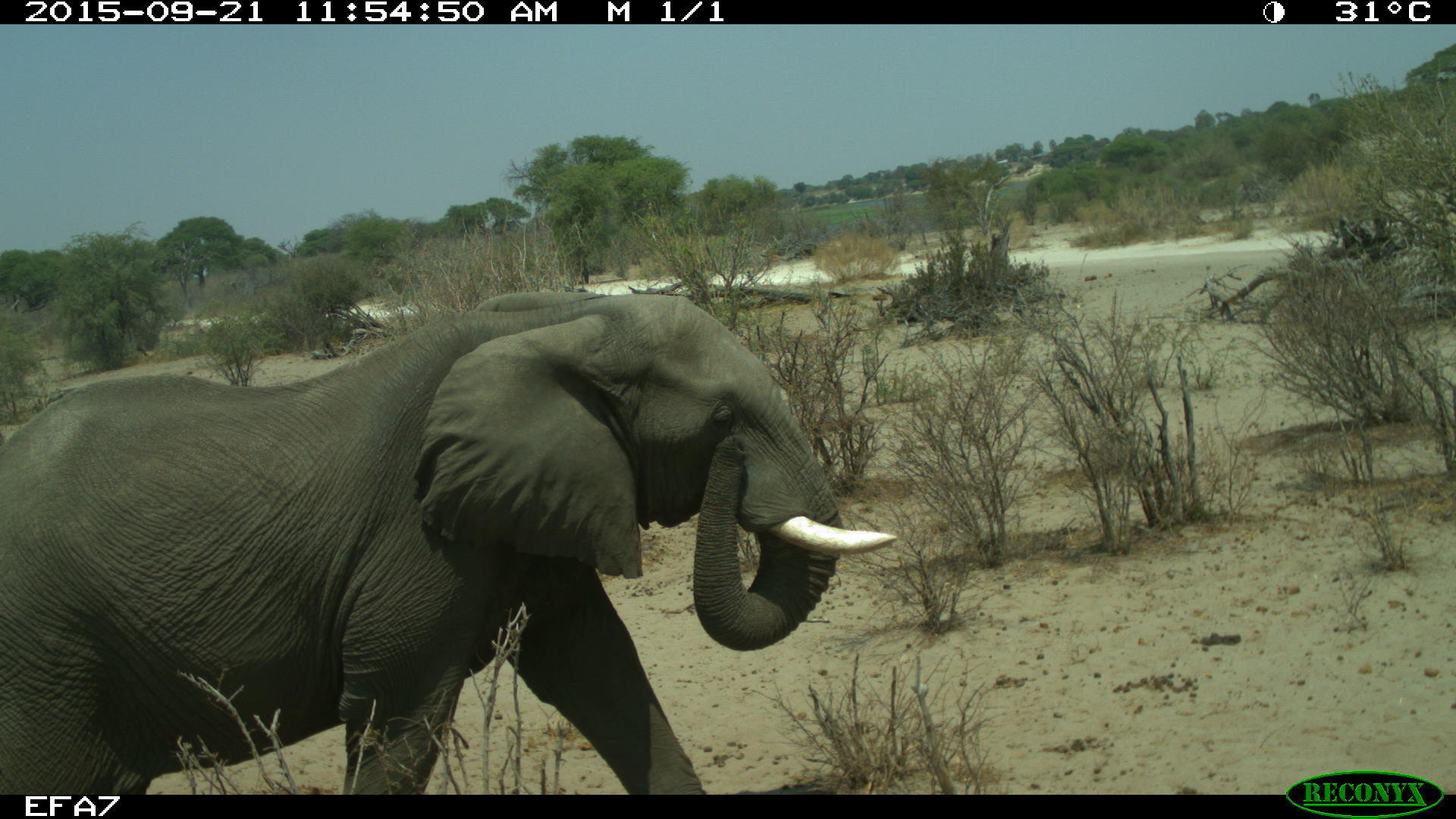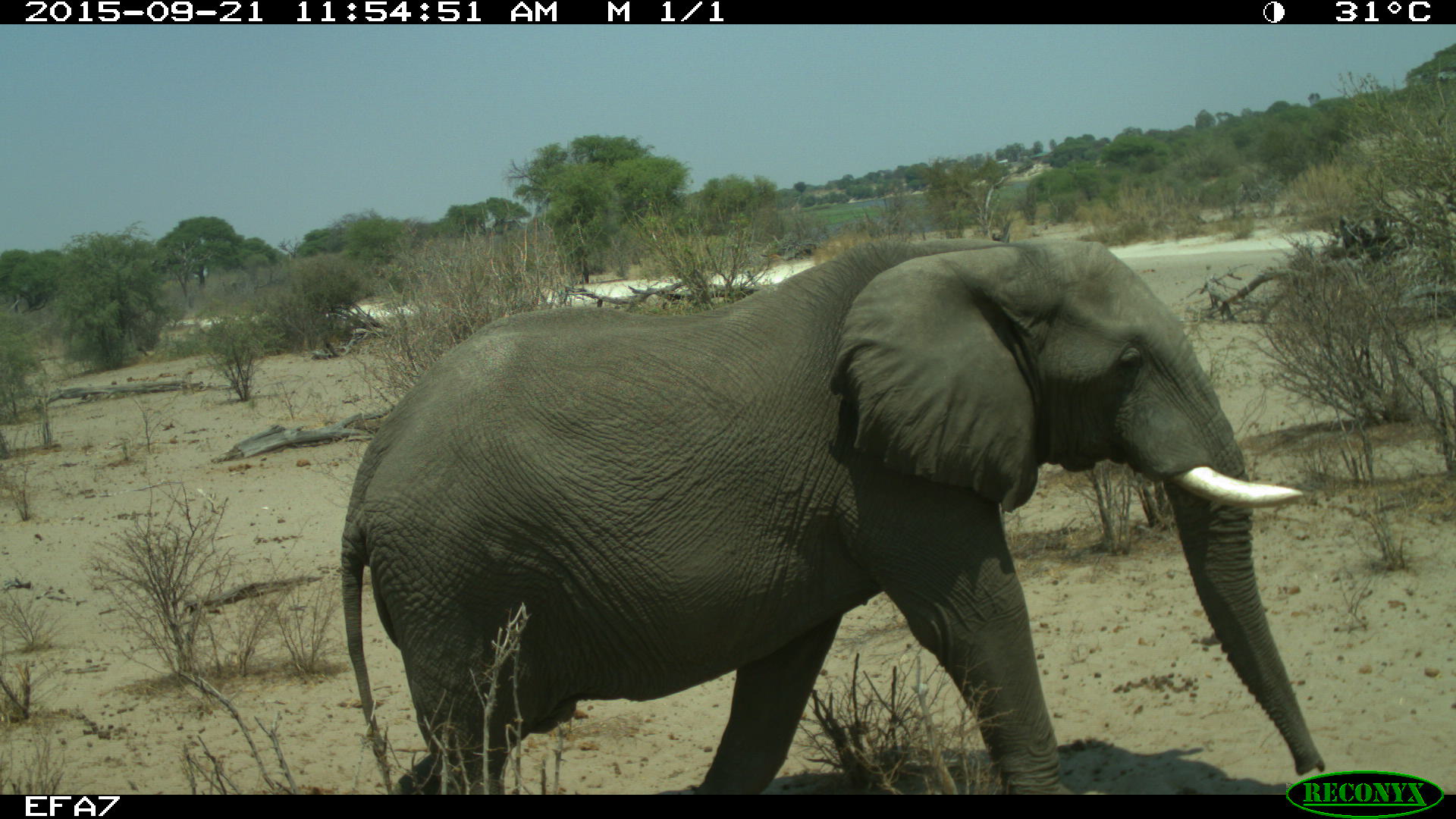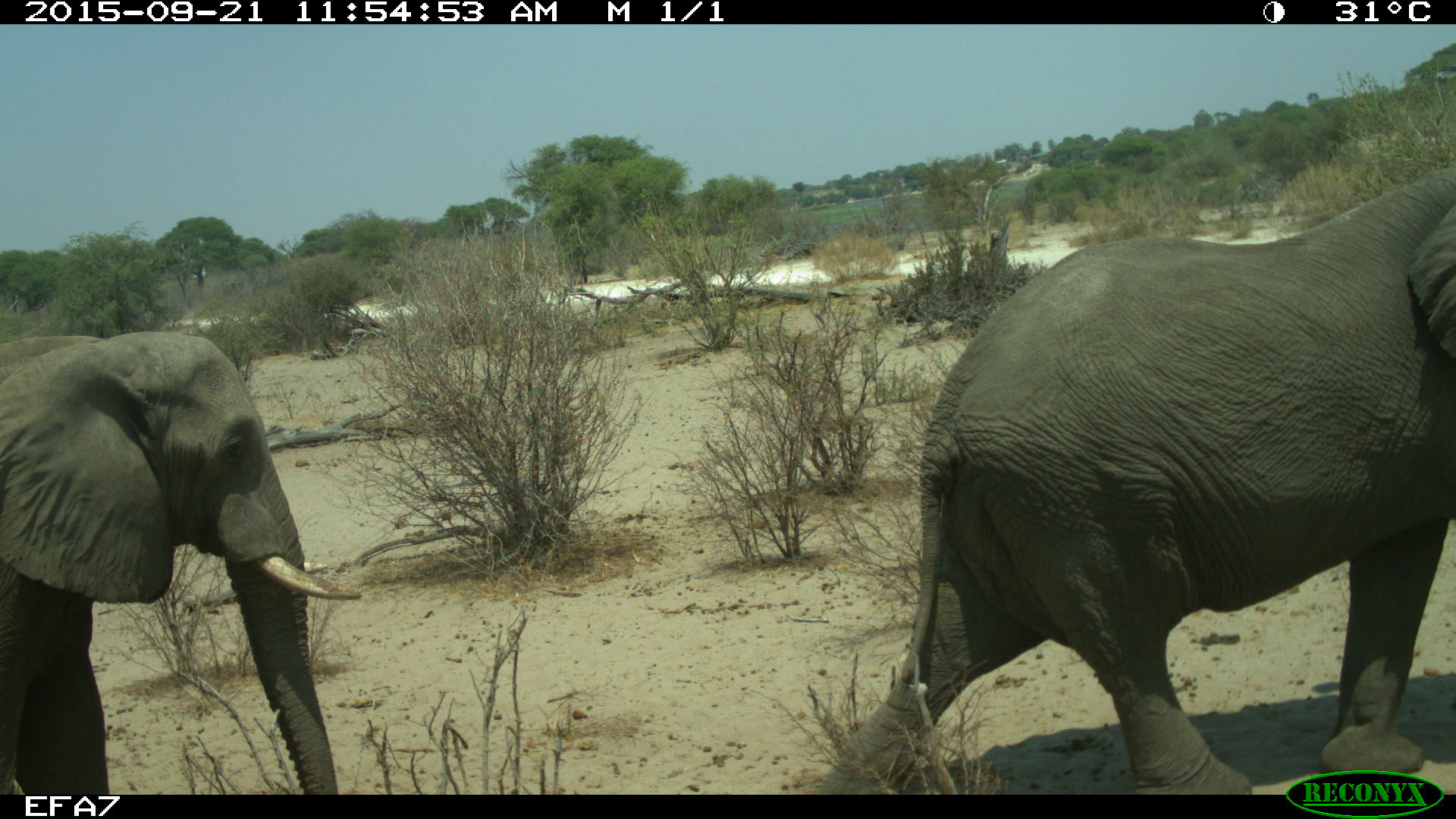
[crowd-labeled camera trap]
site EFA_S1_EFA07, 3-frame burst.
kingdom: Animalia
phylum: Chordata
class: Mammalia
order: Proboscidea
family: Elephantidae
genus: Loxodonta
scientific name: Loxodonta africana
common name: african bush elephant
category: elephant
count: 1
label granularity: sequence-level